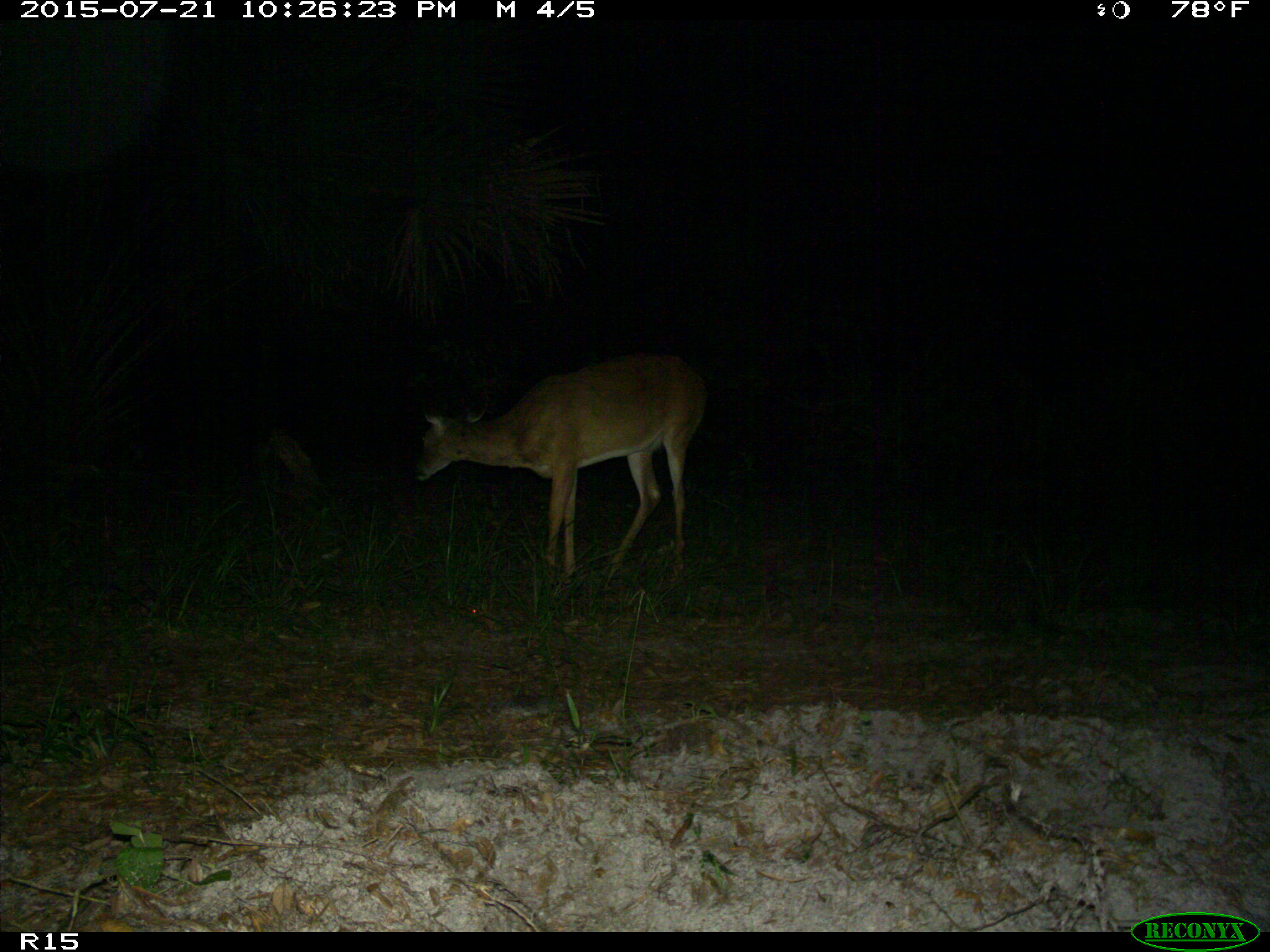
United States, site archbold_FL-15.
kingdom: Animalia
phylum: Chordata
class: Mammalia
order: Artiodactyla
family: Cervidae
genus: Odocoileus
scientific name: Odocoileus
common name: deer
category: unidentified deer